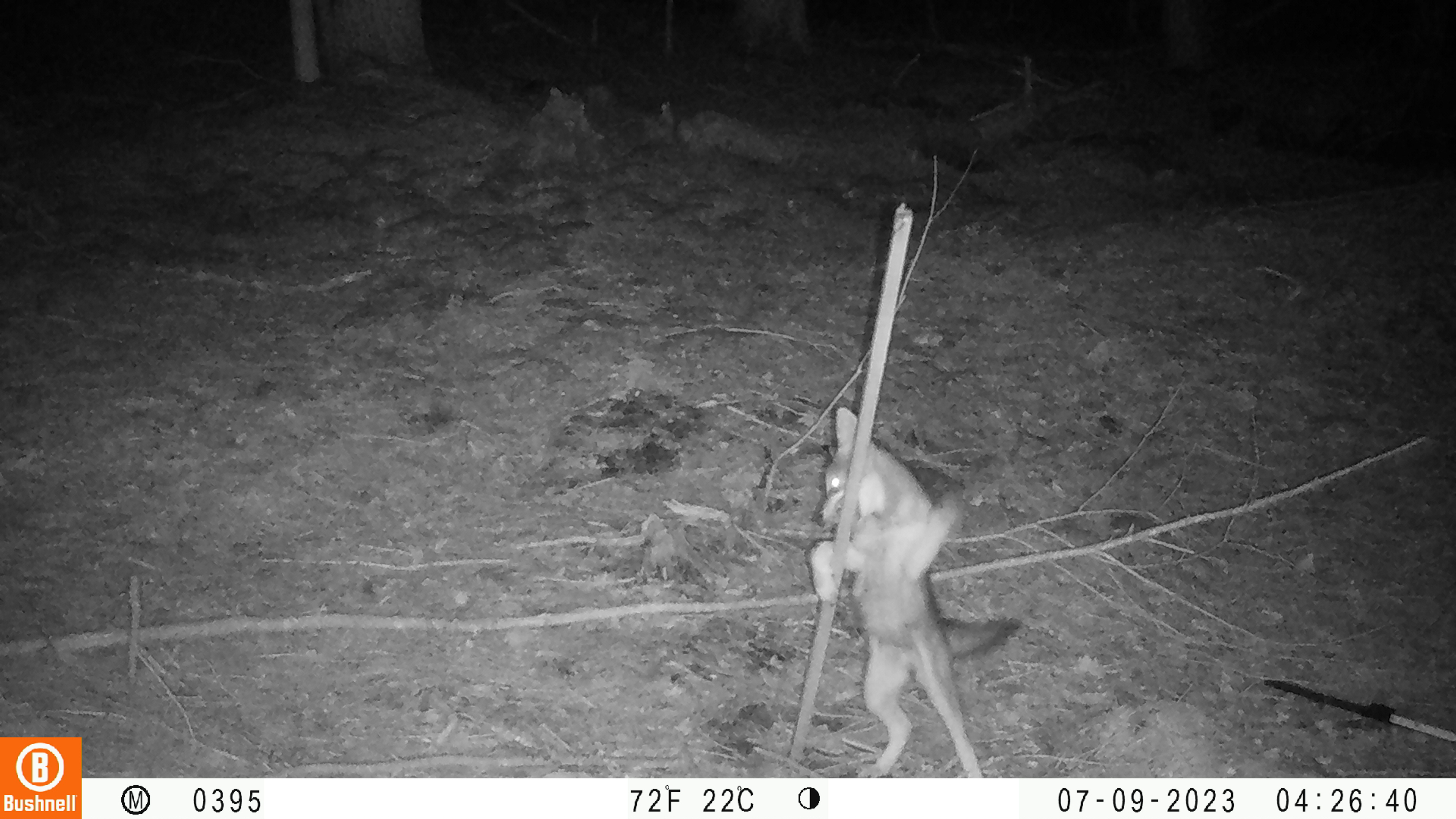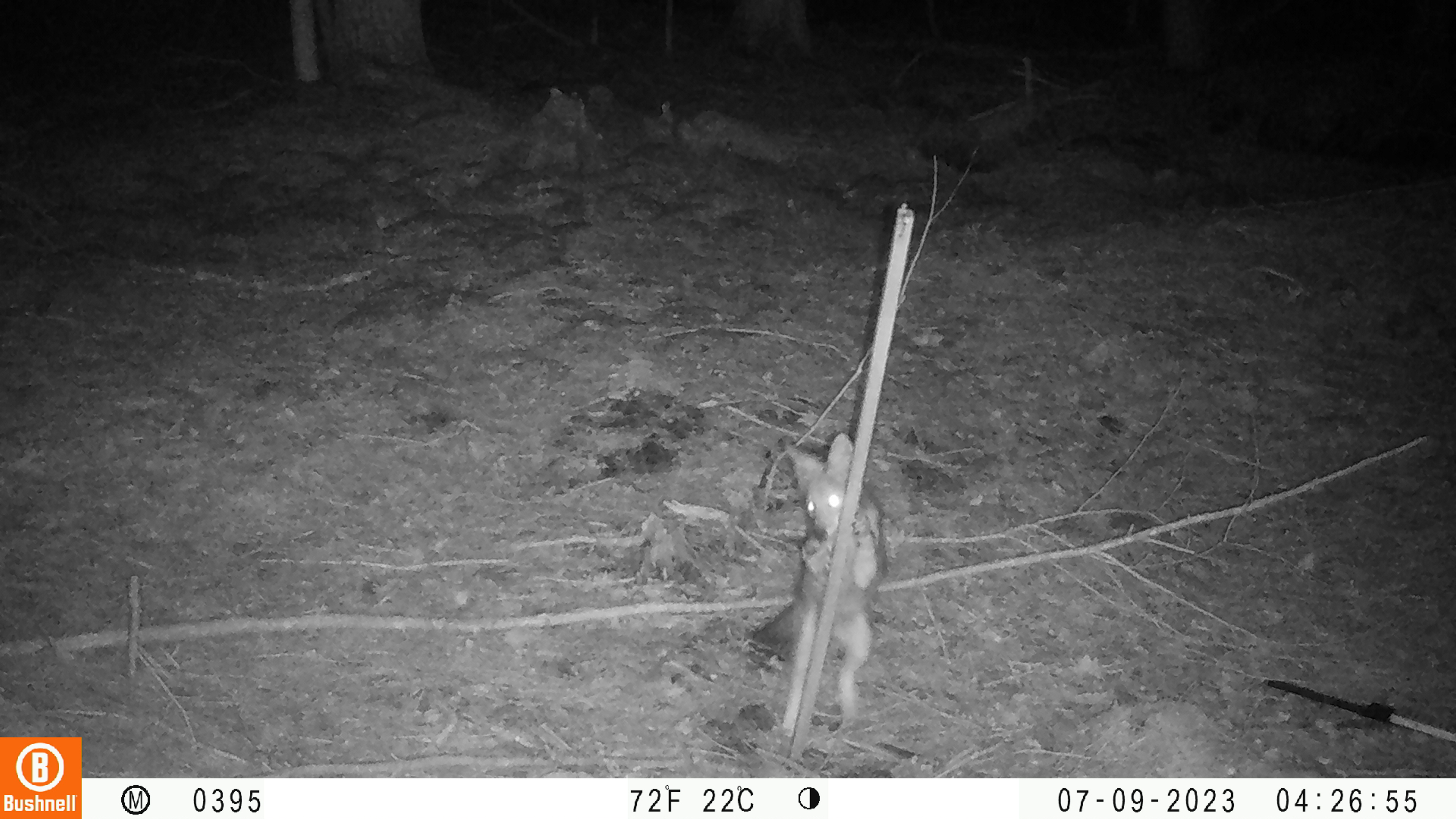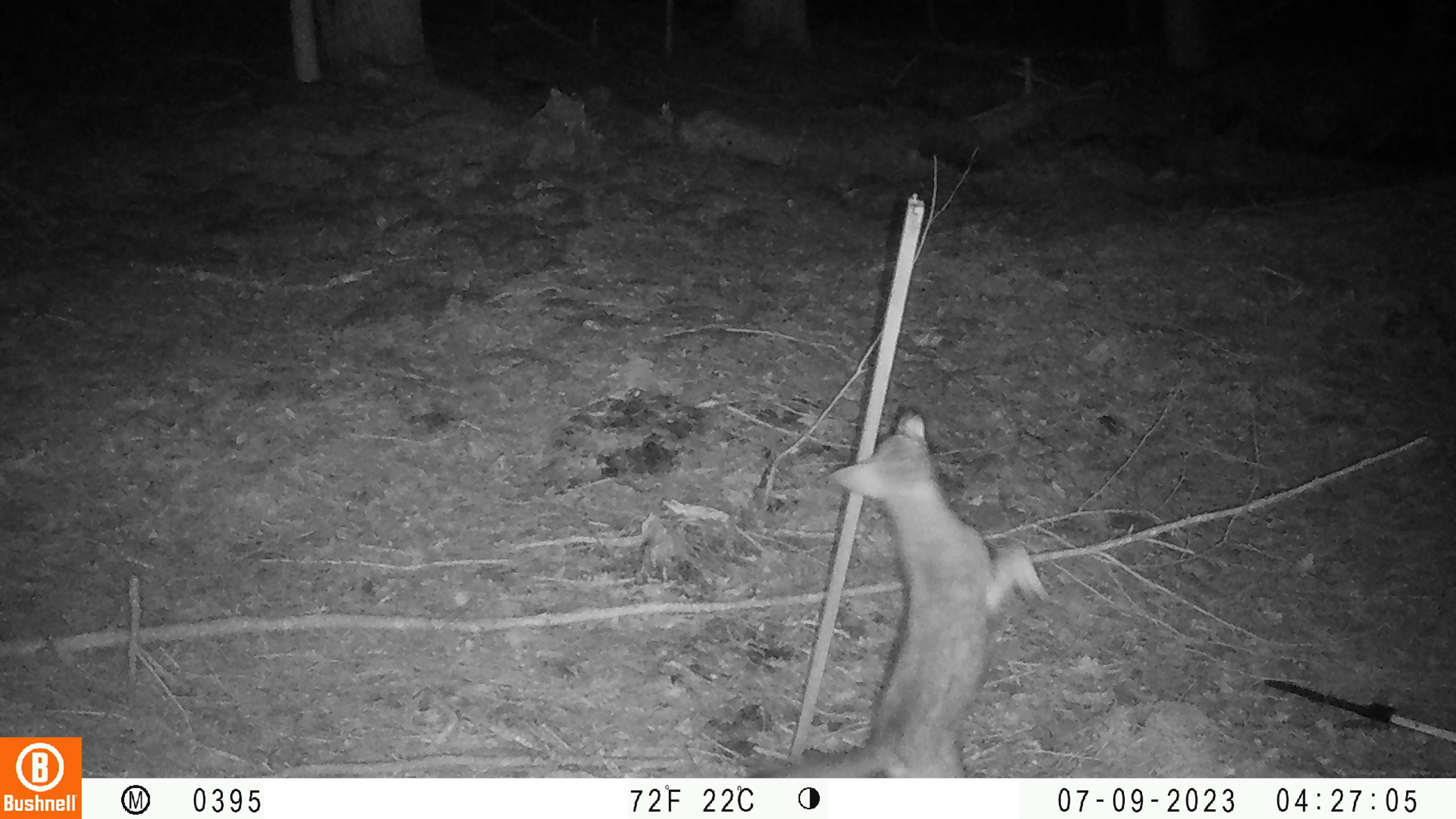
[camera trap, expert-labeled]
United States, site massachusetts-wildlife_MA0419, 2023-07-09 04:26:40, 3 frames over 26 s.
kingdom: Animalia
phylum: Chordata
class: Mammalia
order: Carnivora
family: Canidae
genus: Urocyon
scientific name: Urocyon cinereoargenteus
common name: gray fox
Gray fox (Urocyon cinereoargenteus).